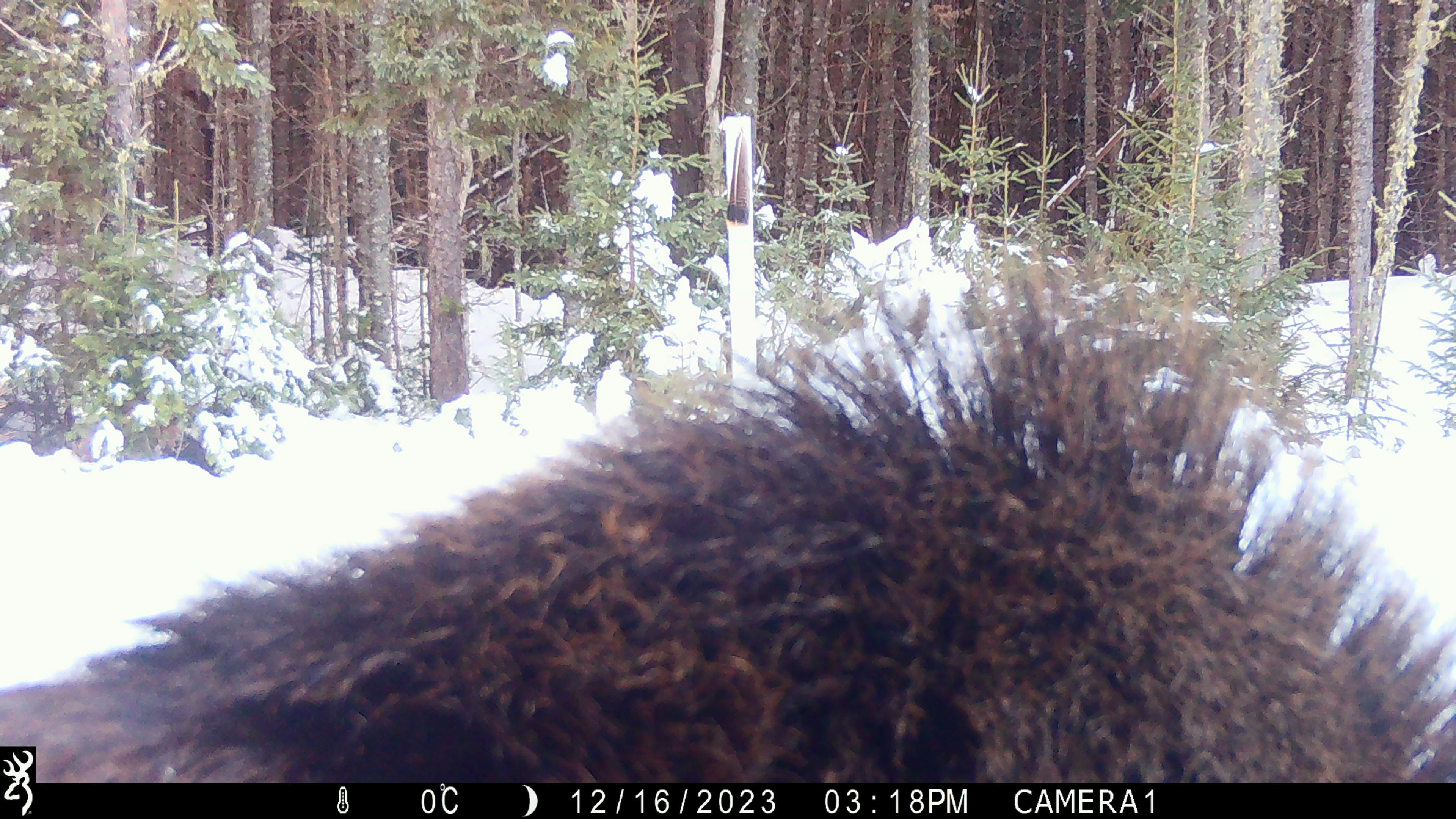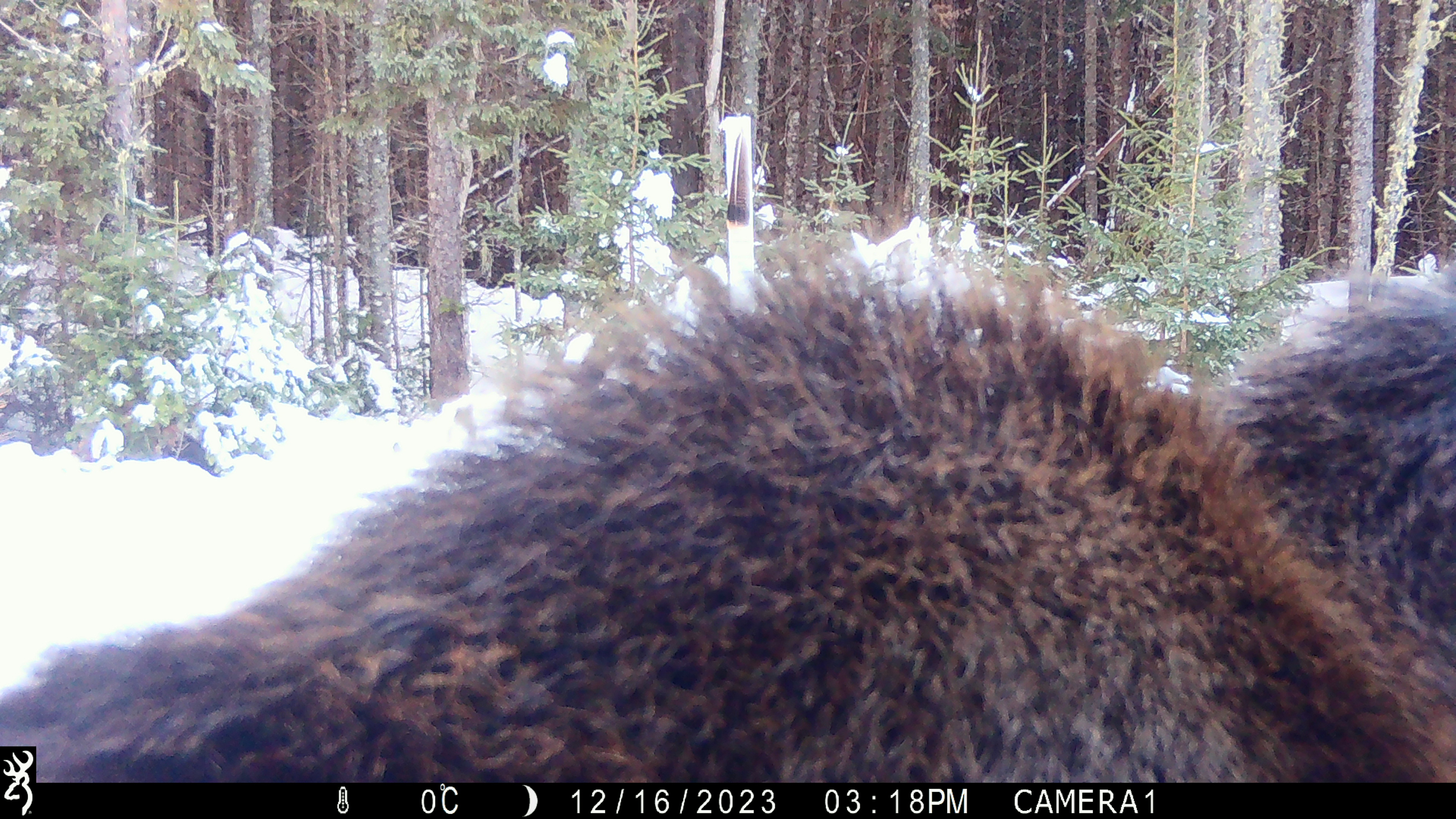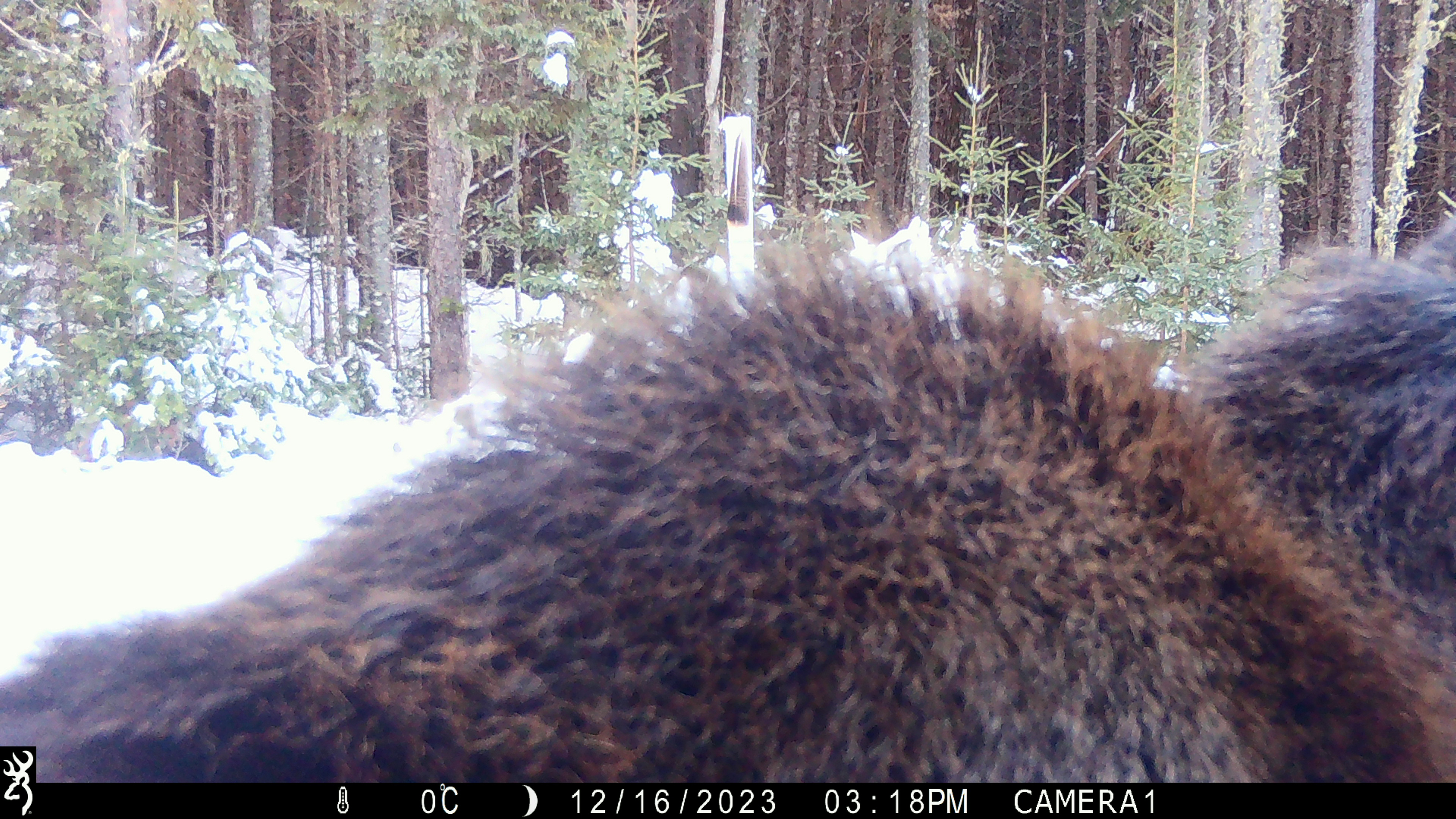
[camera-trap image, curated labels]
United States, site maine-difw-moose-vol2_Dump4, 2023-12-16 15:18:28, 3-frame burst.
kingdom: Animalia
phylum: Chordata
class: Mammalia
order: Artiodactyla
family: Cervidae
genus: Alces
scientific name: Alces alces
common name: moose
Moose (Alces alces).